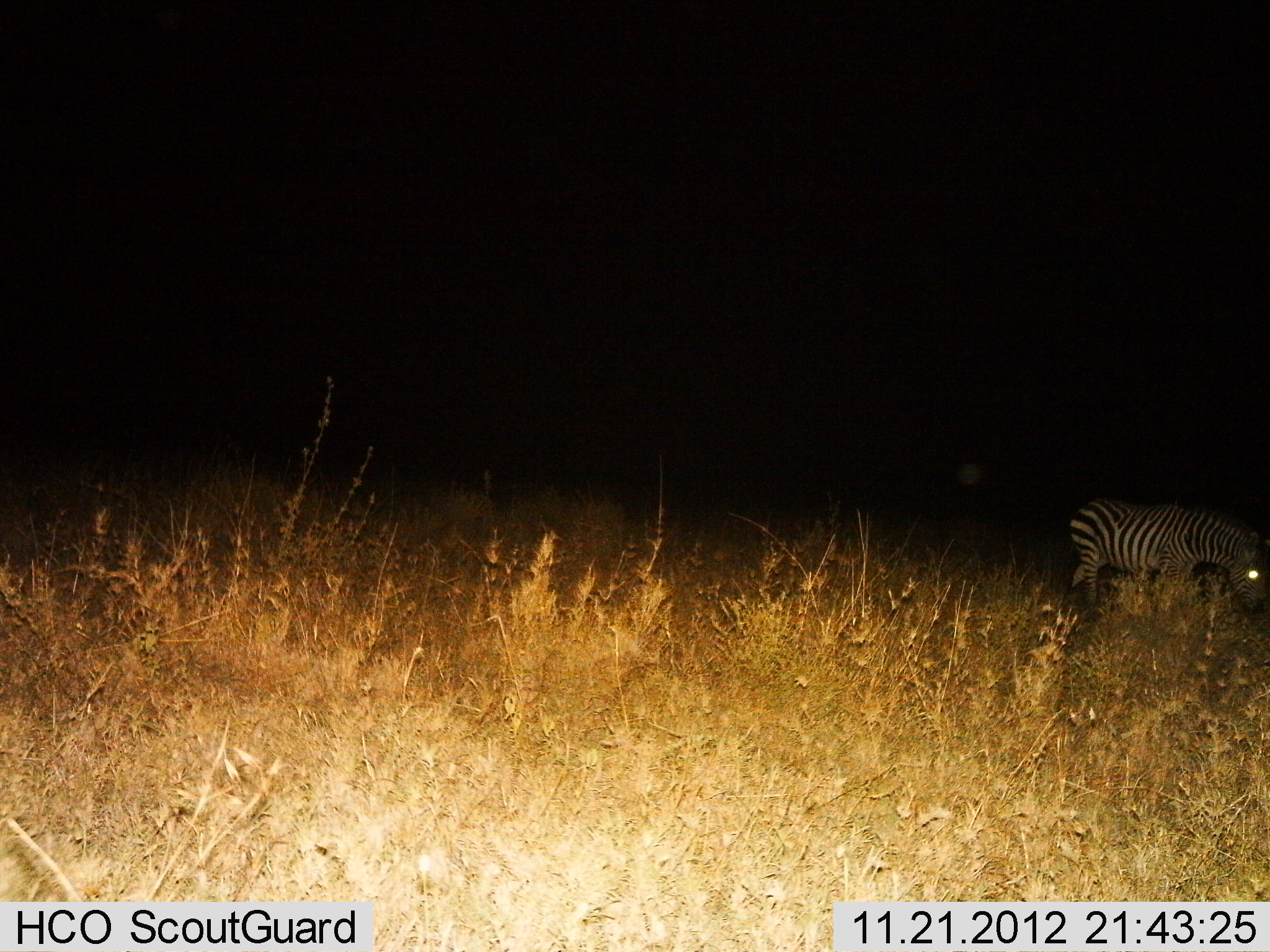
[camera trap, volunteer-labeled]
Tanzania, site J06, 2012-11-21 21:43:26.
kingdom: Animalia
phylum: Chordata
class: Mammalia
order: Perissodactyla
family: Equidae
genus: Equus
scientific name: Equus quagga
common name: plains zebra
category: zebra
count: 1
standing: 60%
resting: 0%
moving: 30%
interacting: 0%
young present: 10%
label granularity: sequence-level